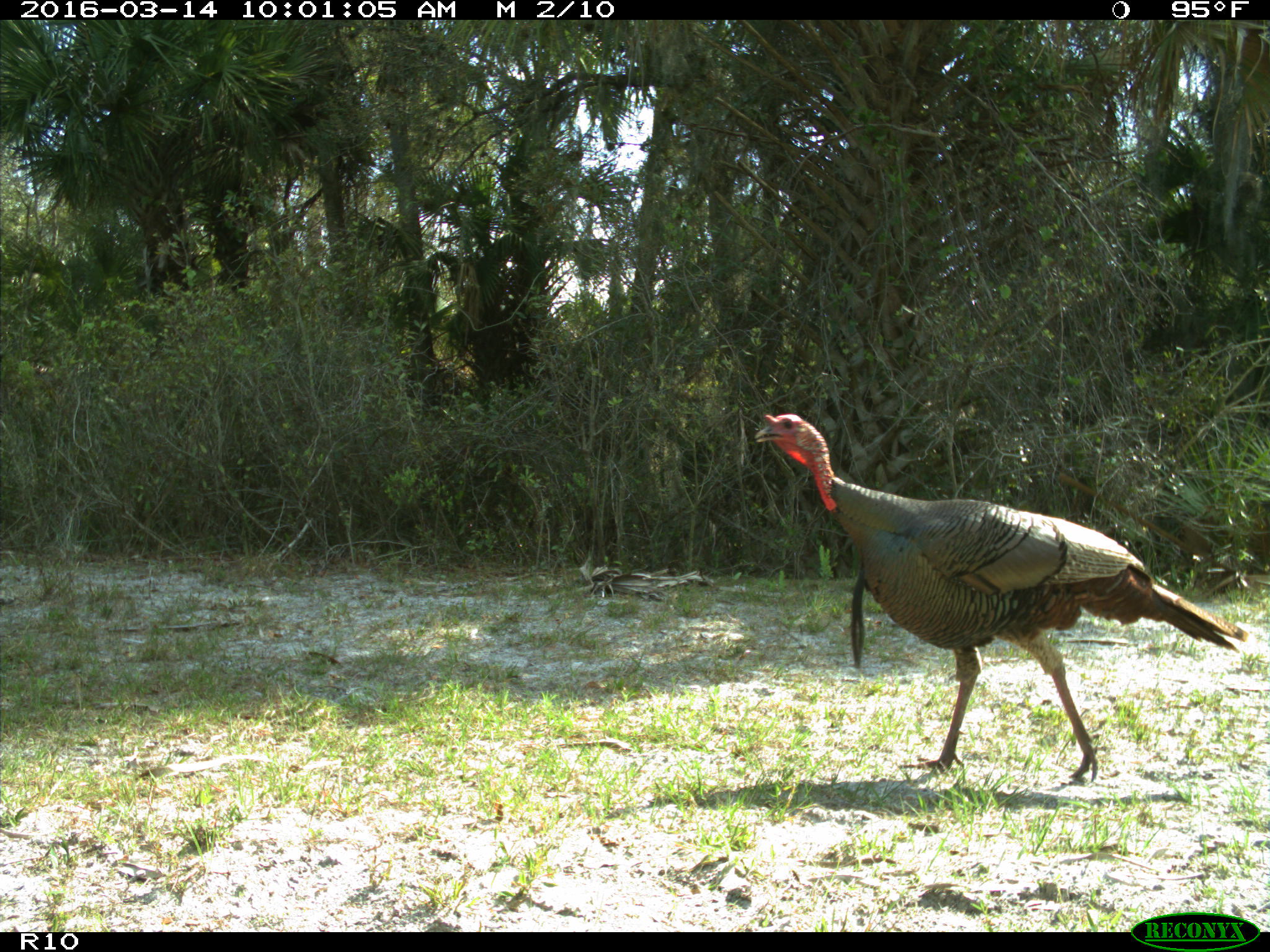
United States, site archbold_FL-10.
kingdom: Animalia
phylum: Chordata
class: Aves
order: Galliformes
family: Phasianidae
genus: Meleagris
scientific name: Meleagris gallopavo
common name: wild turkey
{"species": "Meleagris gallopavo (wild turkey)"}